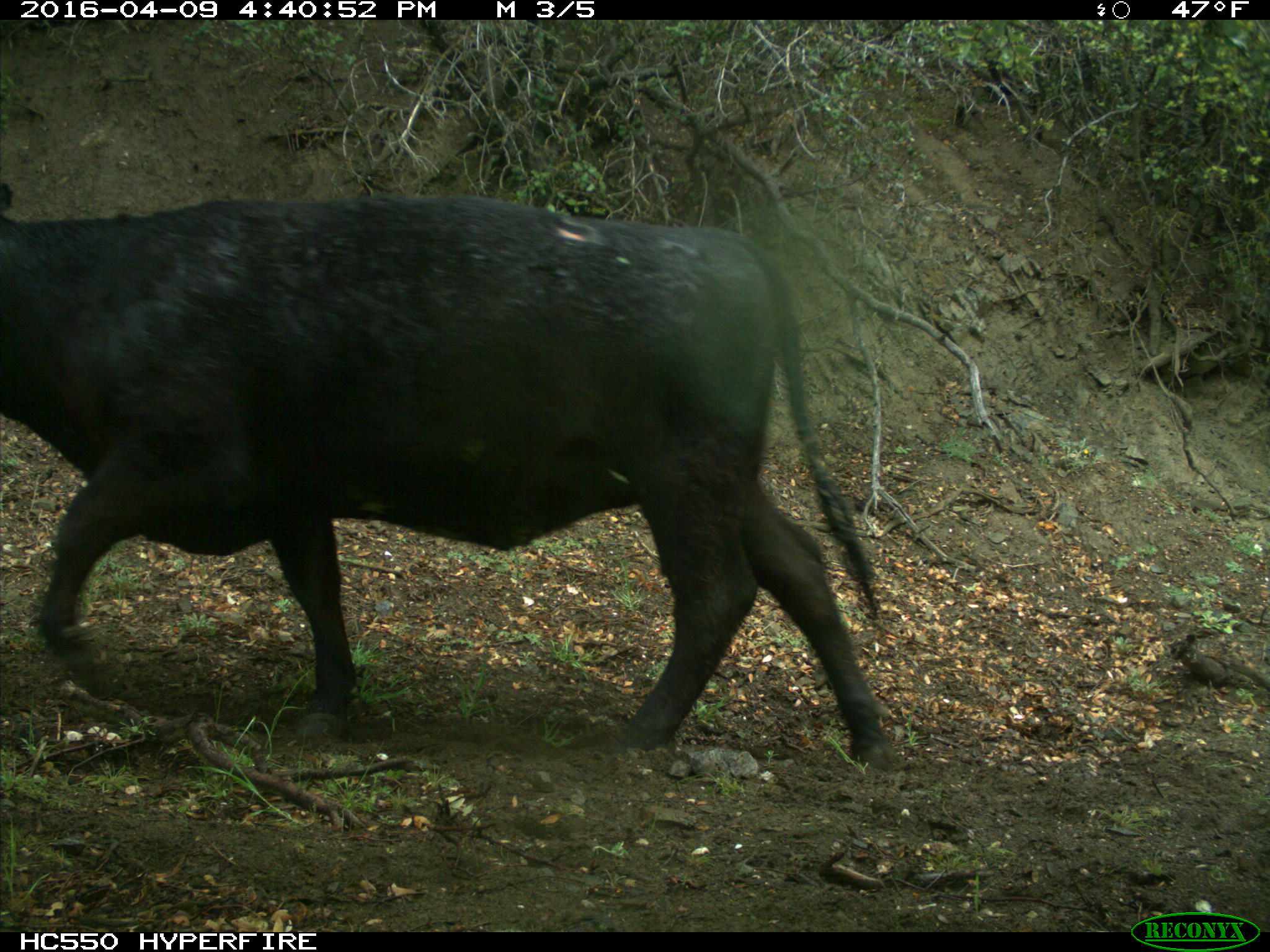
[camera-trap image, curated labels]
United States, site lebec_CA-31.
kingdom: Animalia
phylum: Chordata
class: Mammalia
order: Artiodactyla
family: Bovidae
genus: Bos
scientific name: Bos taurus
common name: domestic cow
Bos taurus (domestic cow).